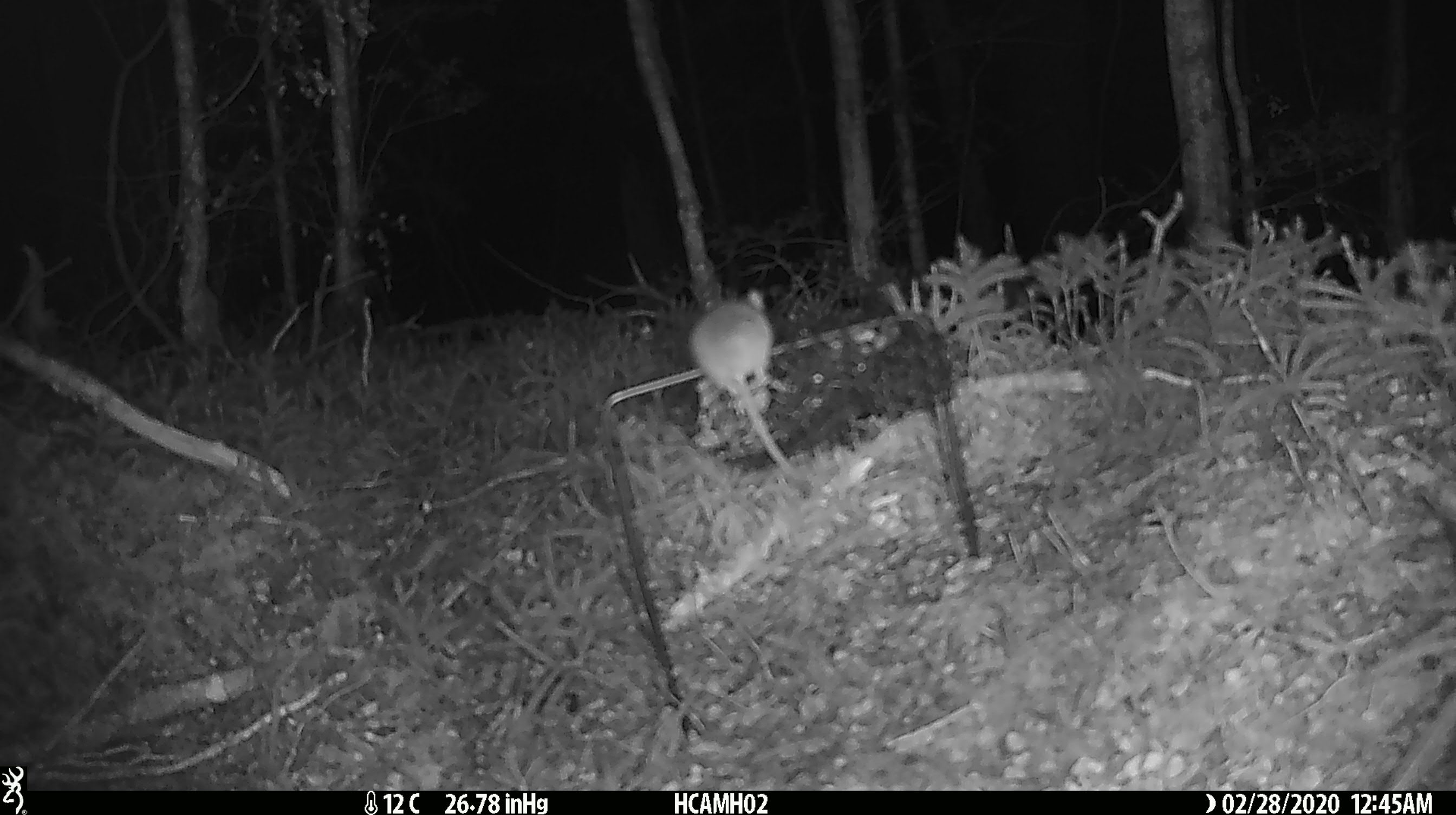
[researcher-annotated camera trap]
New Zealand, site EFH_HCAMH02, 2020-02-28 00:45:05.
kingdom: Animalia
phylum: Chordata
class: Mammalia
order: Rodentia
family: Muridae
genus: Mus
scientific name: Mus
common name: mouse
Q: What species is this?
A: Mouse (Mus).